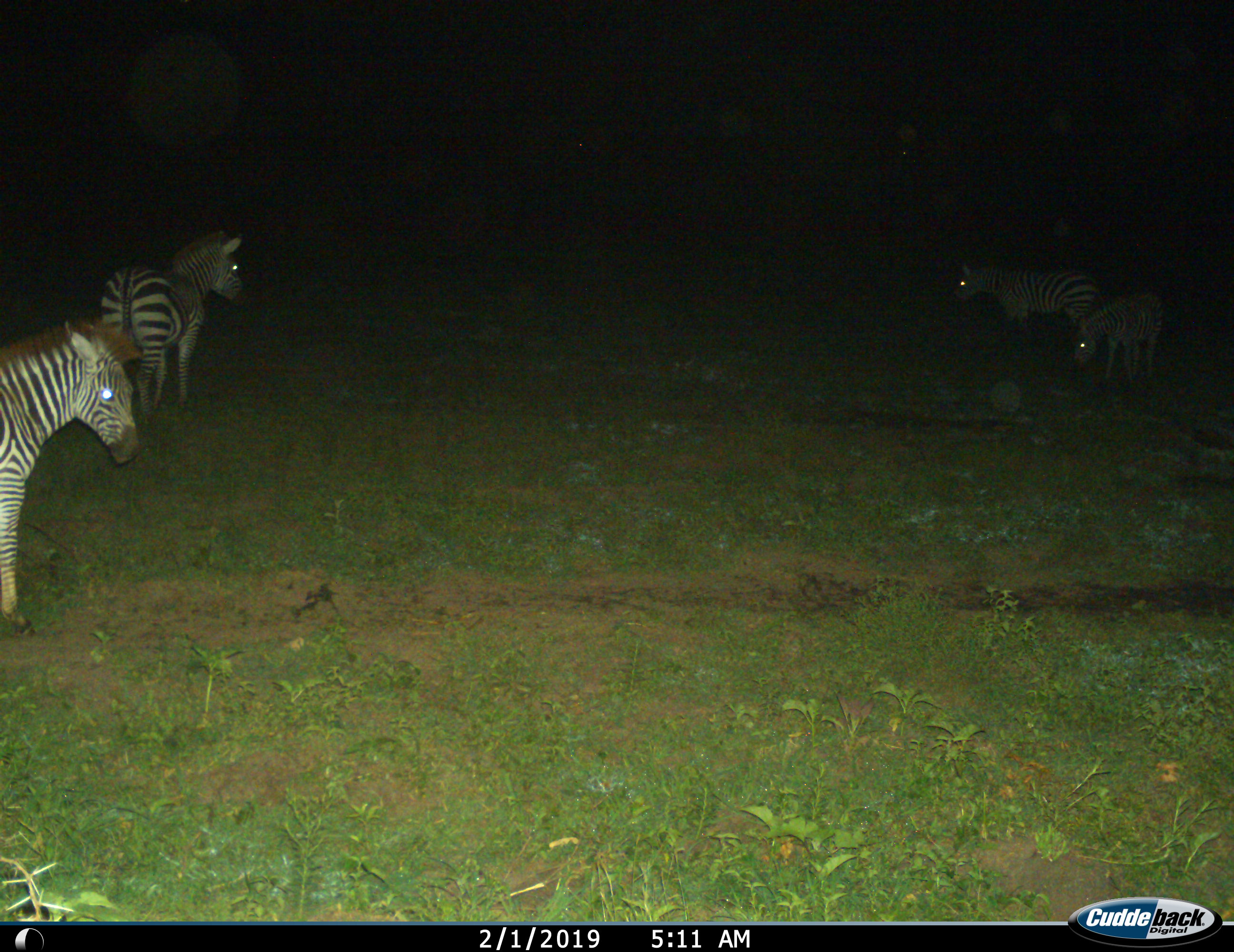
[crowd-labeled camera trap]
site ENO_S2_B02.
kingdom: Animalia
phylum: Chordata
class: Mammalia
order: Perissodactyla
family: Equidae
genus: Equus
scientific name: Equus quagga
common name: plains zebra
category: zebraplains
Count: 4.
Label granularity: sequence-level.